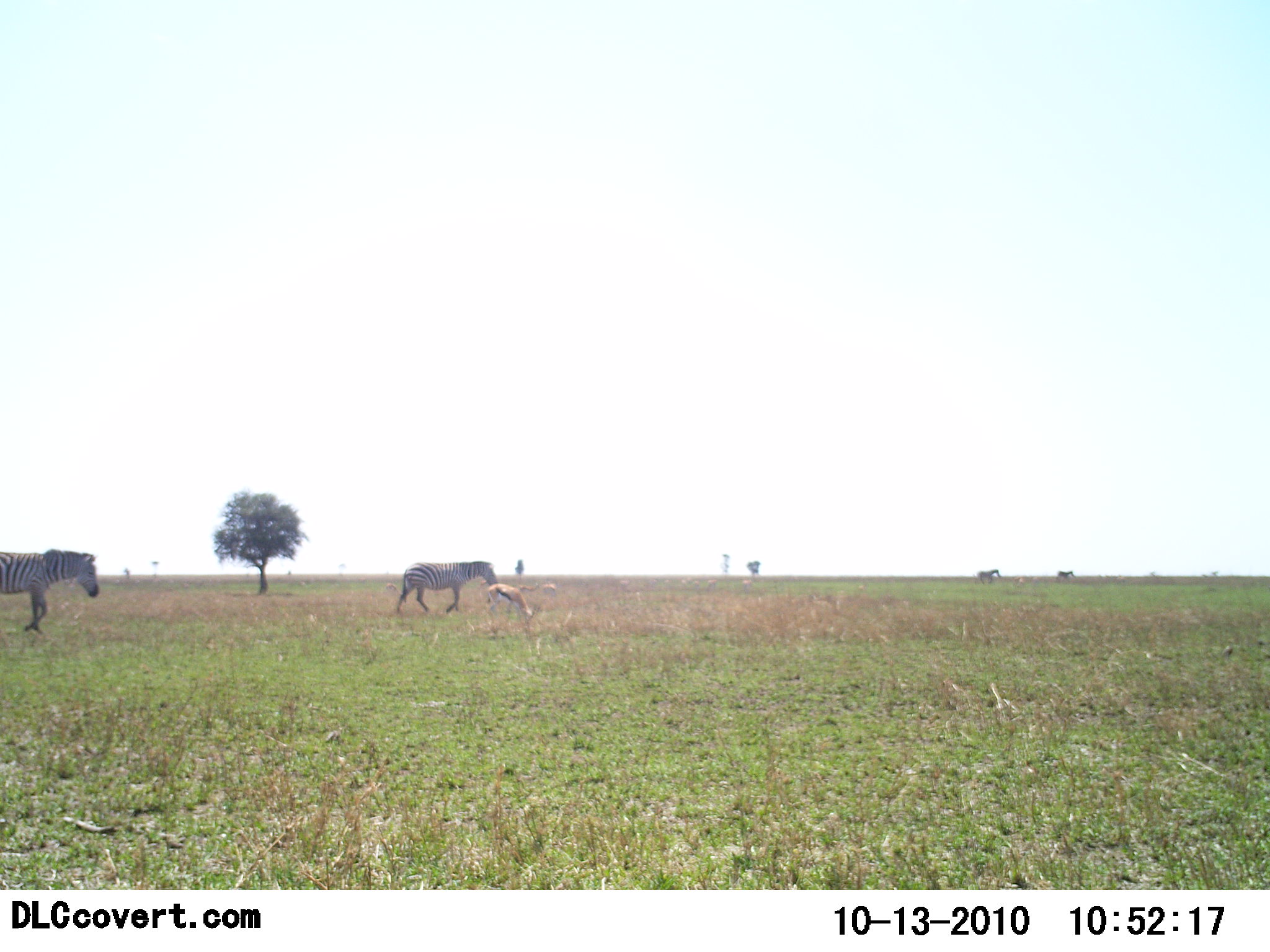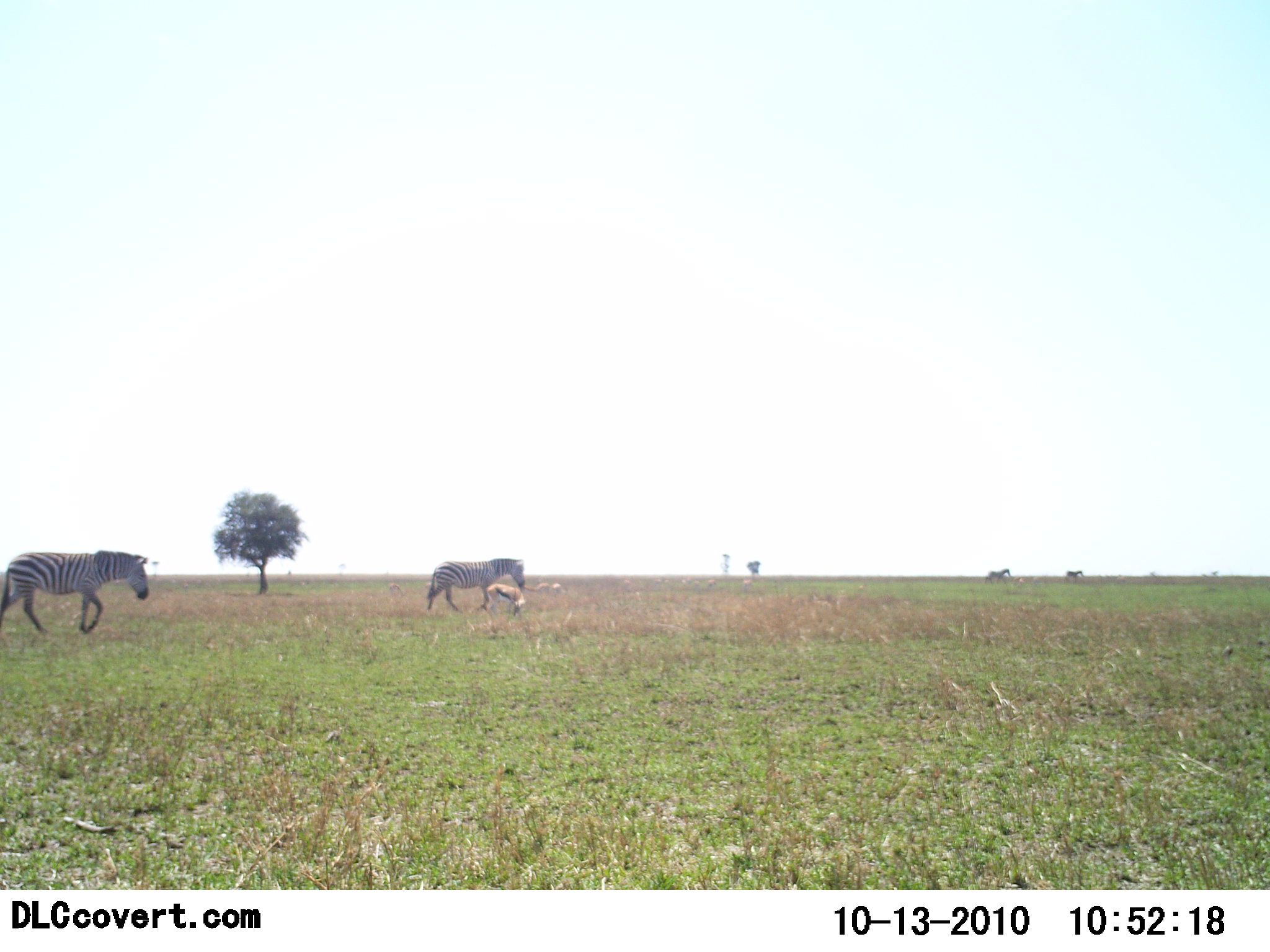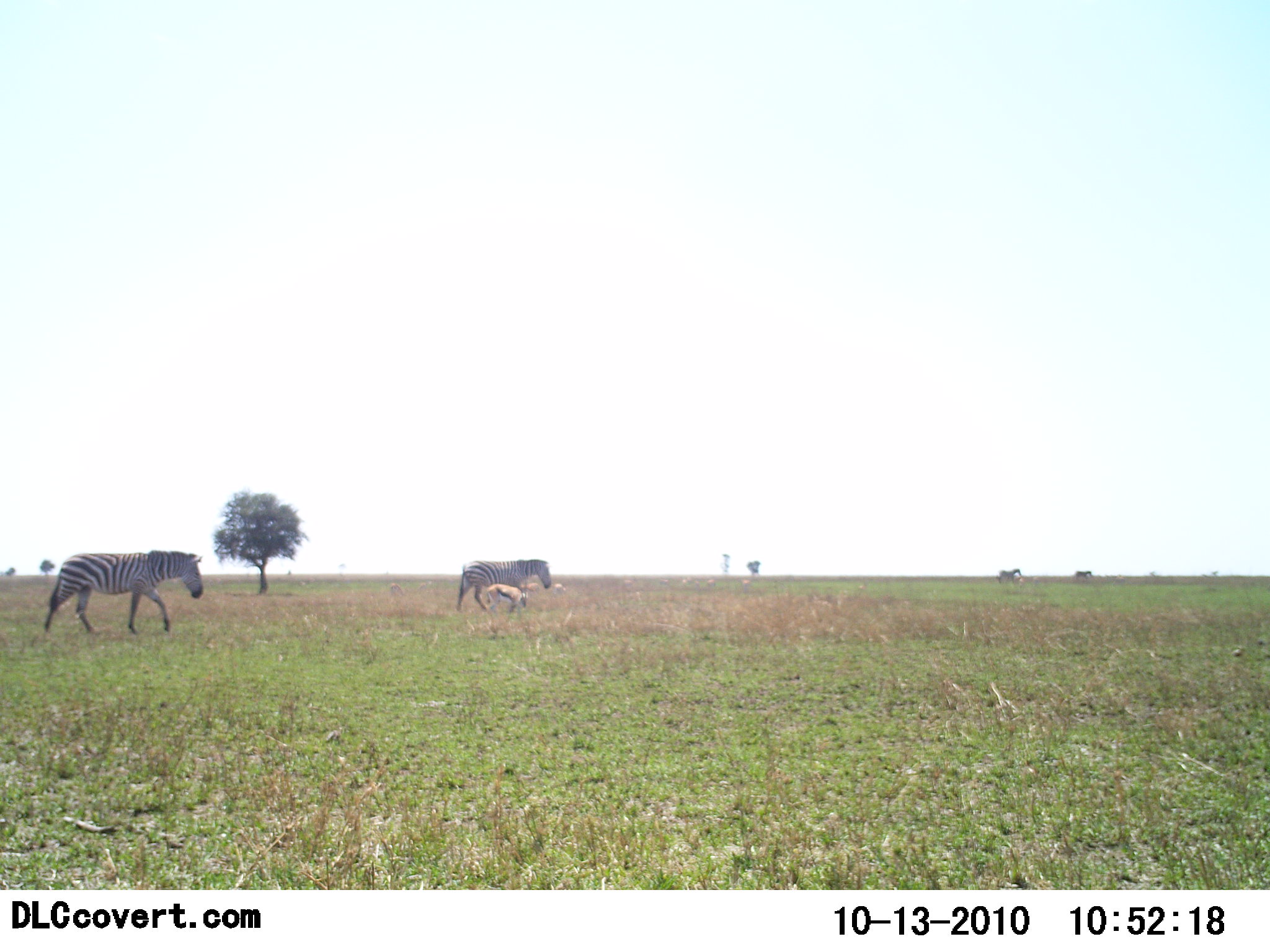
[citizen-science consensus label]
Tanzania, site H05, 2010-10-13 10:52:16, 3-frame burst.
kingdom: Animalia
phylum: Chordata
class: Mammalia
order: Artiodactyla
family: Bovidae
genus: Eudorcas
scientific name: Eudorcas thomsonii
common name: thomson's gazelle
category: gazellethomsons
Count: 1.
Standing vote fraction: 50%.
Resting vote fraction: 0%.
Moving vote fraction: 8%.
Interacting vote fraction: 0%.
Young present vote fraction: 0%.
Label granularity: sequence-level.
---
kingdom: Animalia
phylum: Chordata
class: Mammalia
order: Perissodactyla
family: Equidae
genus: Equus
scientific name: Equus quagga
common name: plains zebra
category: zebra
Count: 4.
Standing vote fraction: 0%.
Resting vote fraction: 0%.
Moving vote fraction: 100%.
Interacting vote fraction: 0%.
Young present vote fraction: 0%.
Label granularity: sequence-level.